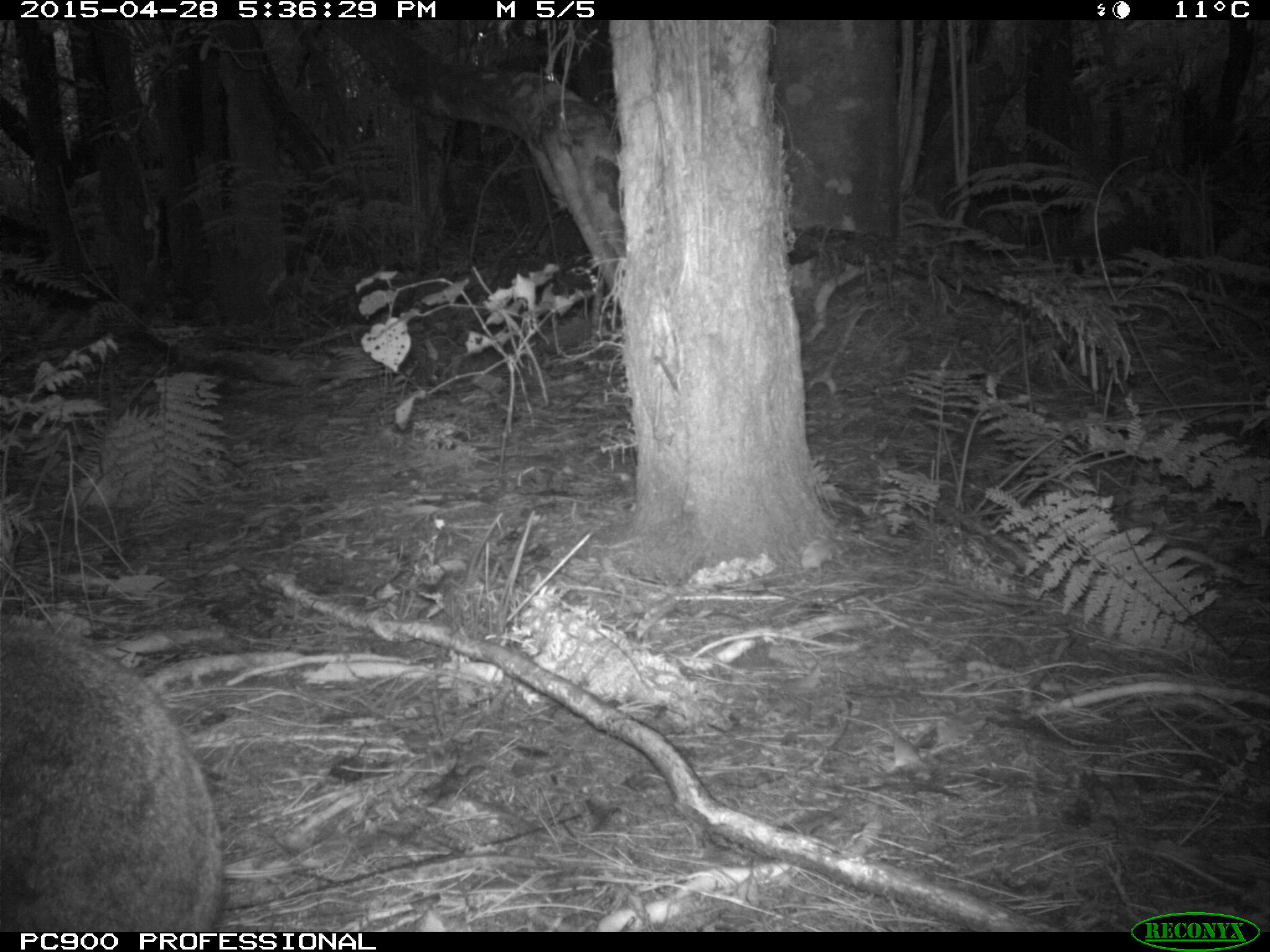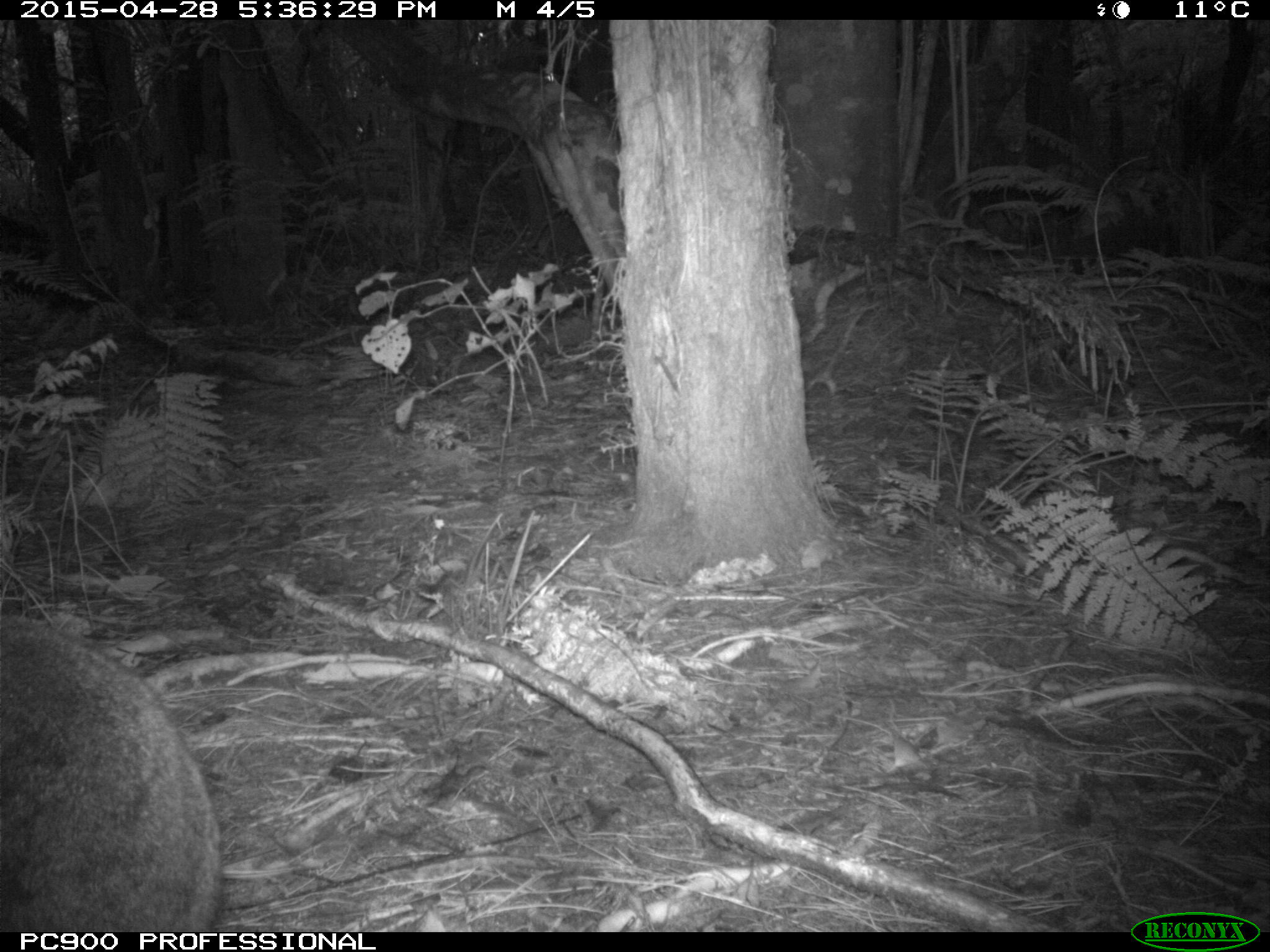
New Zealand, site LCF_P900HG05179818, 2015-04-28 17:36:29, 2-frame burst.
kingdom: Animalia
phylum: Chordata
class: Mammalia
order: Diprotodontia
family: Macropodidae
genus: Notamacropus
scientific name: Notamacropus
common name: wallaby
Wallaby (Notamacropus).